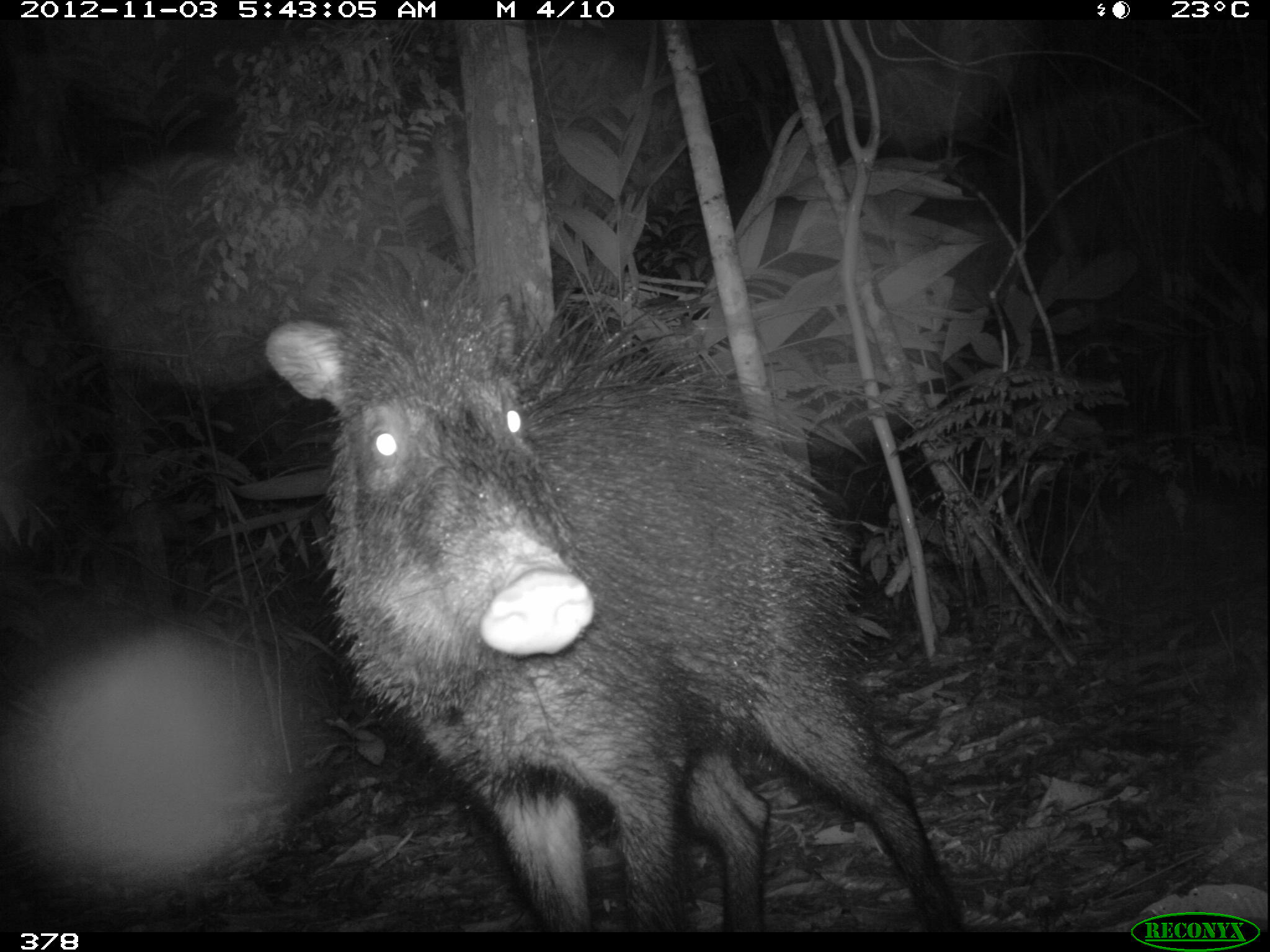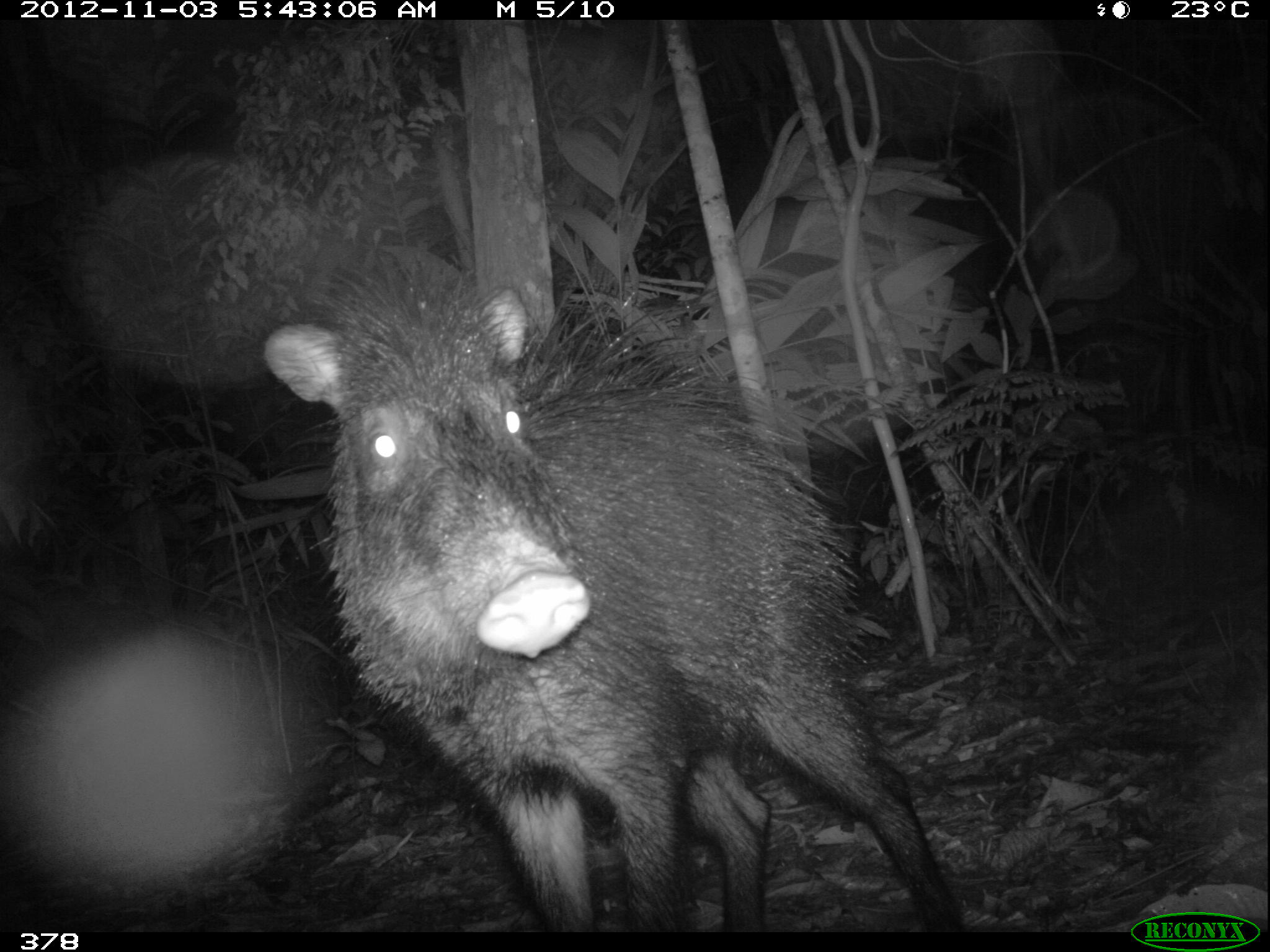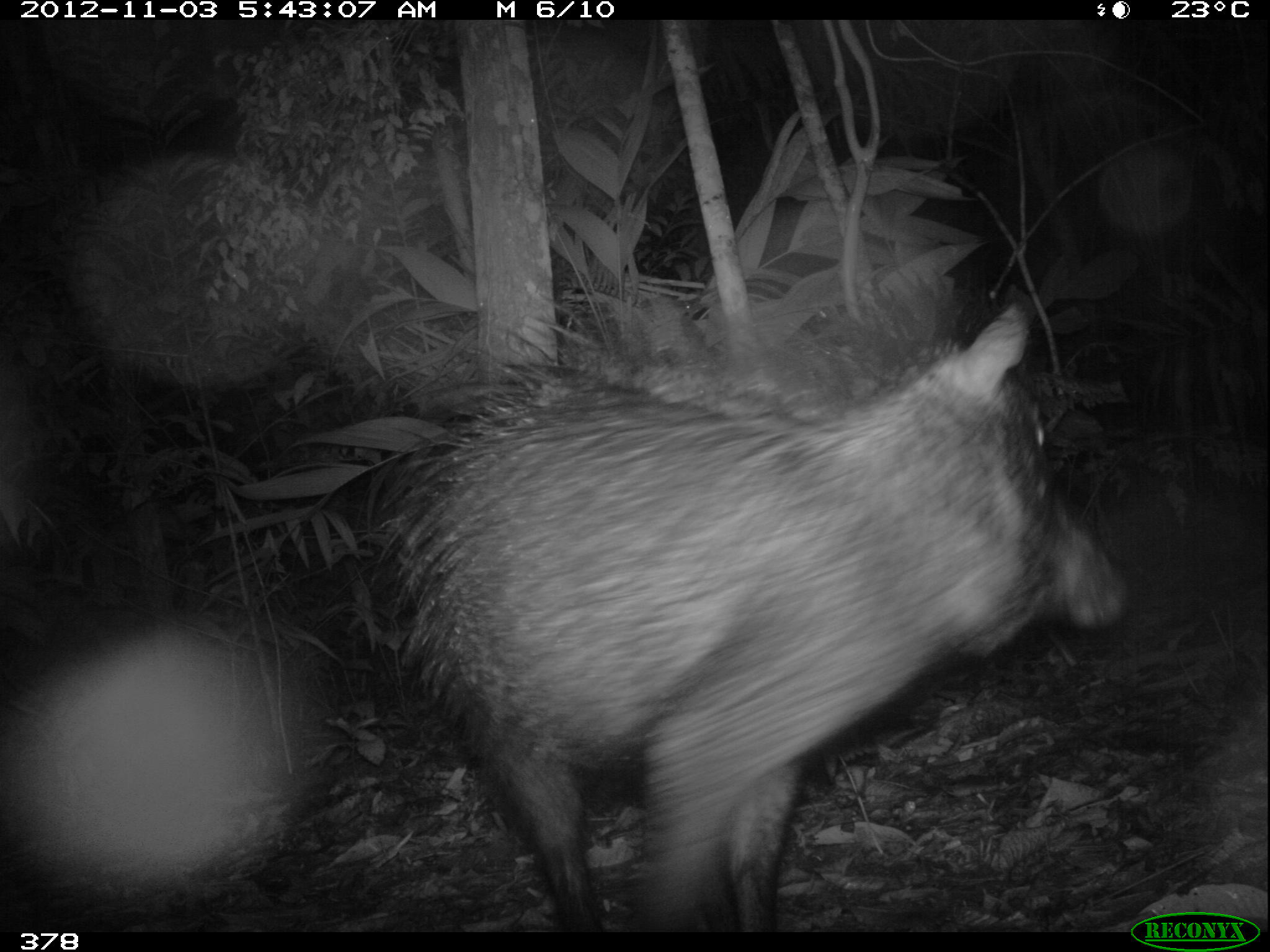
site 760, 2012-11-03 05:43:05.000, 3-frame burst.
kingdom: Animalia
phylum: Chordata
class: Mammalia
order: Artiodactyla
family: Tayassuidae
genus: Tayassu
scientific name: Tayassu pecari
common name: white-lipped peccary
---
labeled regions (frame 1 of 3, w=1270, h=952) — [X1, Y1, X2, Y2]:
tayassu pecari: [264, 252, 962, 932]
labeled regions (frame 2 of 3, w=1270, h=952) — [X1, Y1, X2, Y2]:
tayassu pecari: [263, 252, 967, 932]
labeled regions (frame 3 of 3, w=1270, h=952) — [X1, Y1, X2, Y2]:
tayassu pecari: [384, 295, 1124, 931]